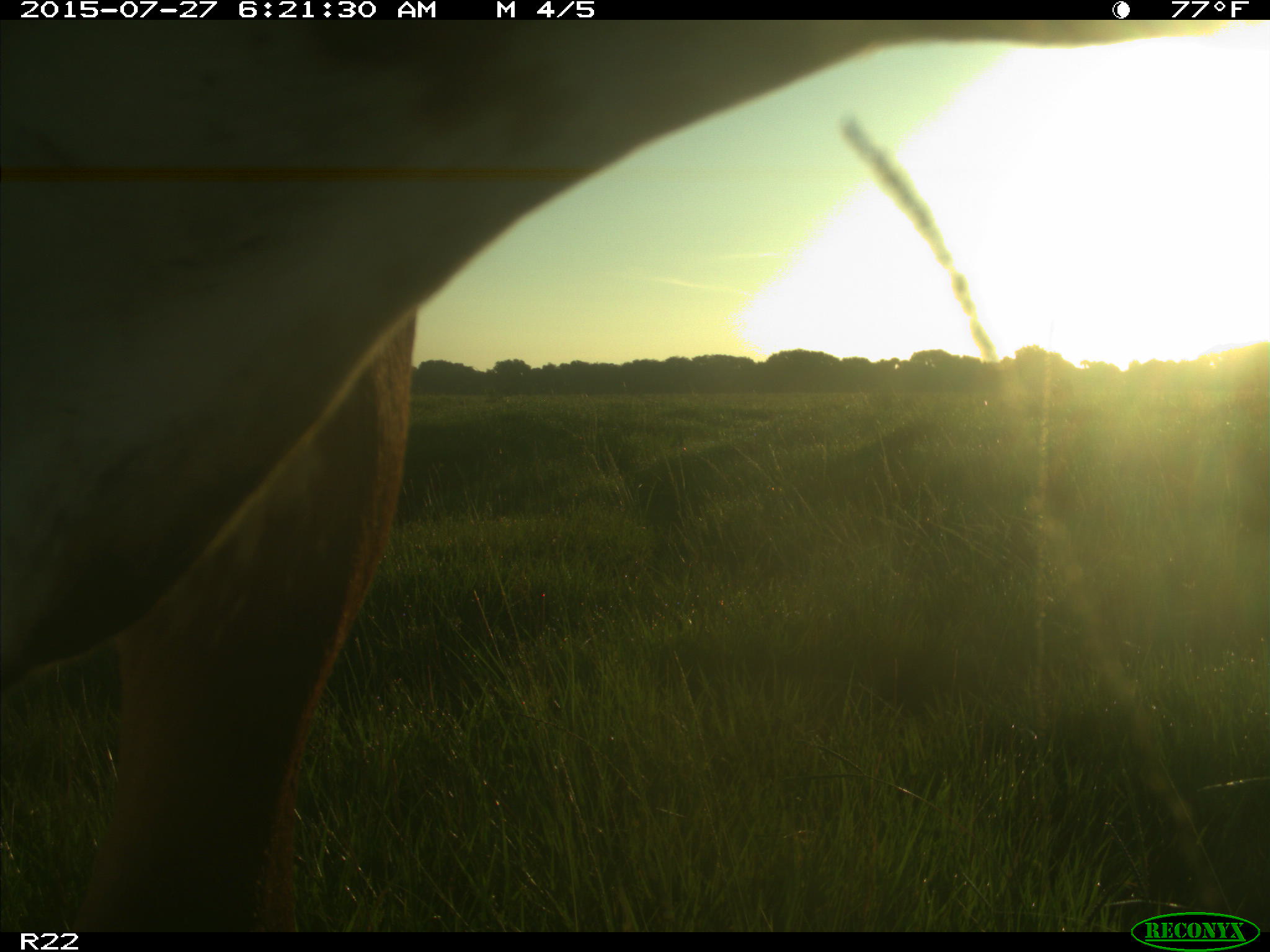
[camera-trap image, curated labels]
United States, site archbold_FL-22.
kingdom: Animalia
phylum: Chordata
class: Mammalia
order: Artiodactyla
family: Bovidae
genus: Bos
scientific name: Bos taurus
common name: domestic cow